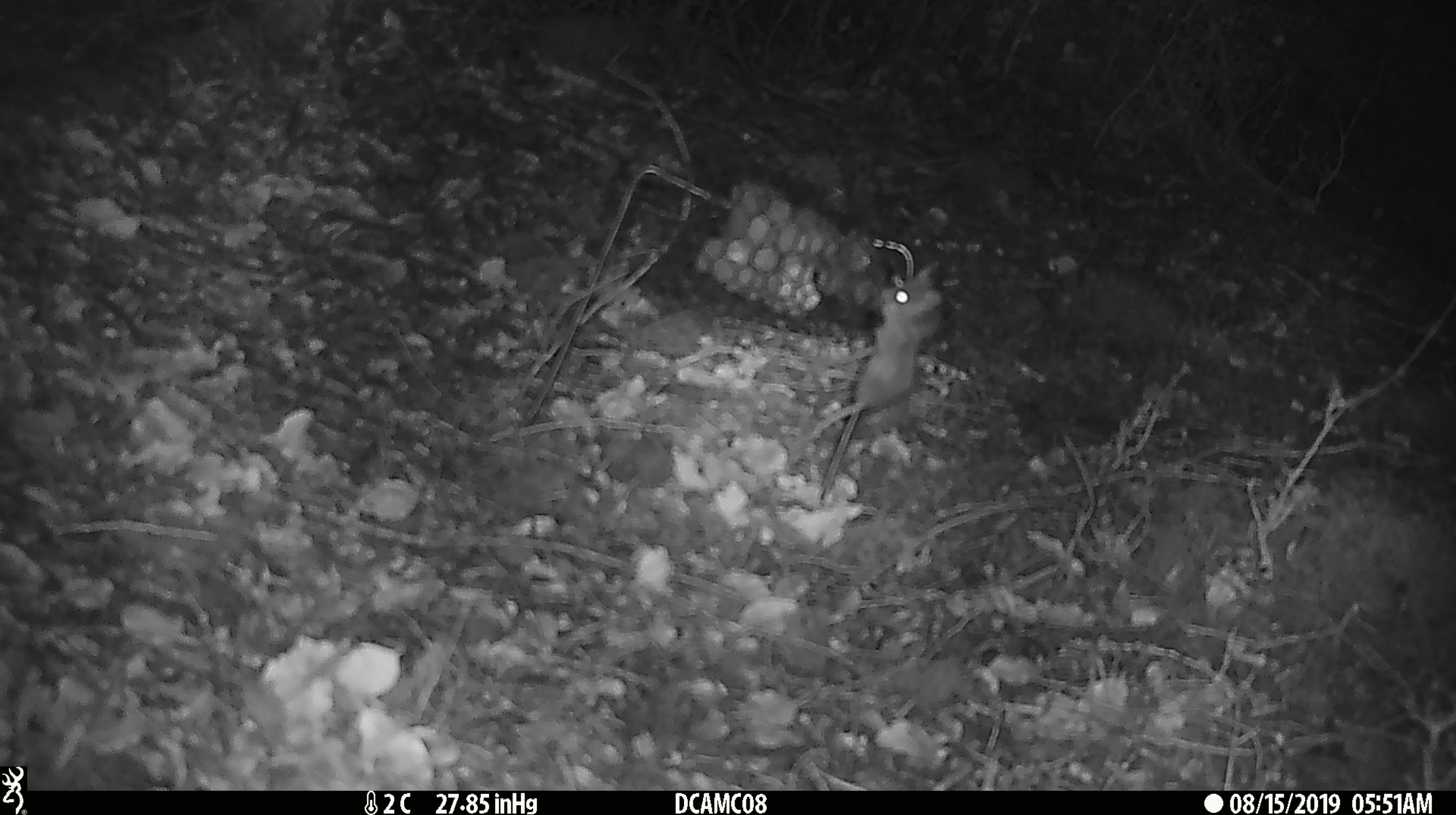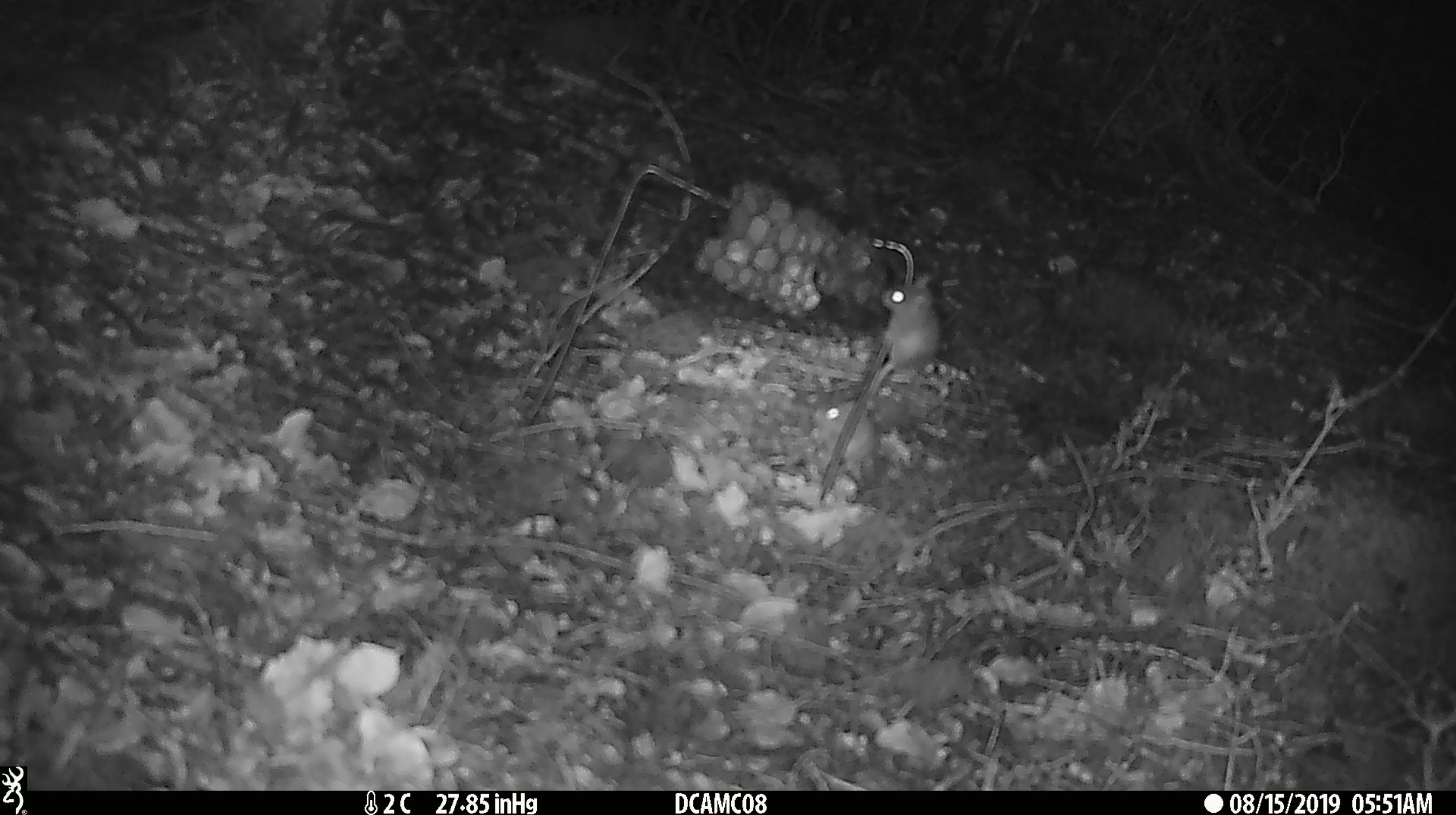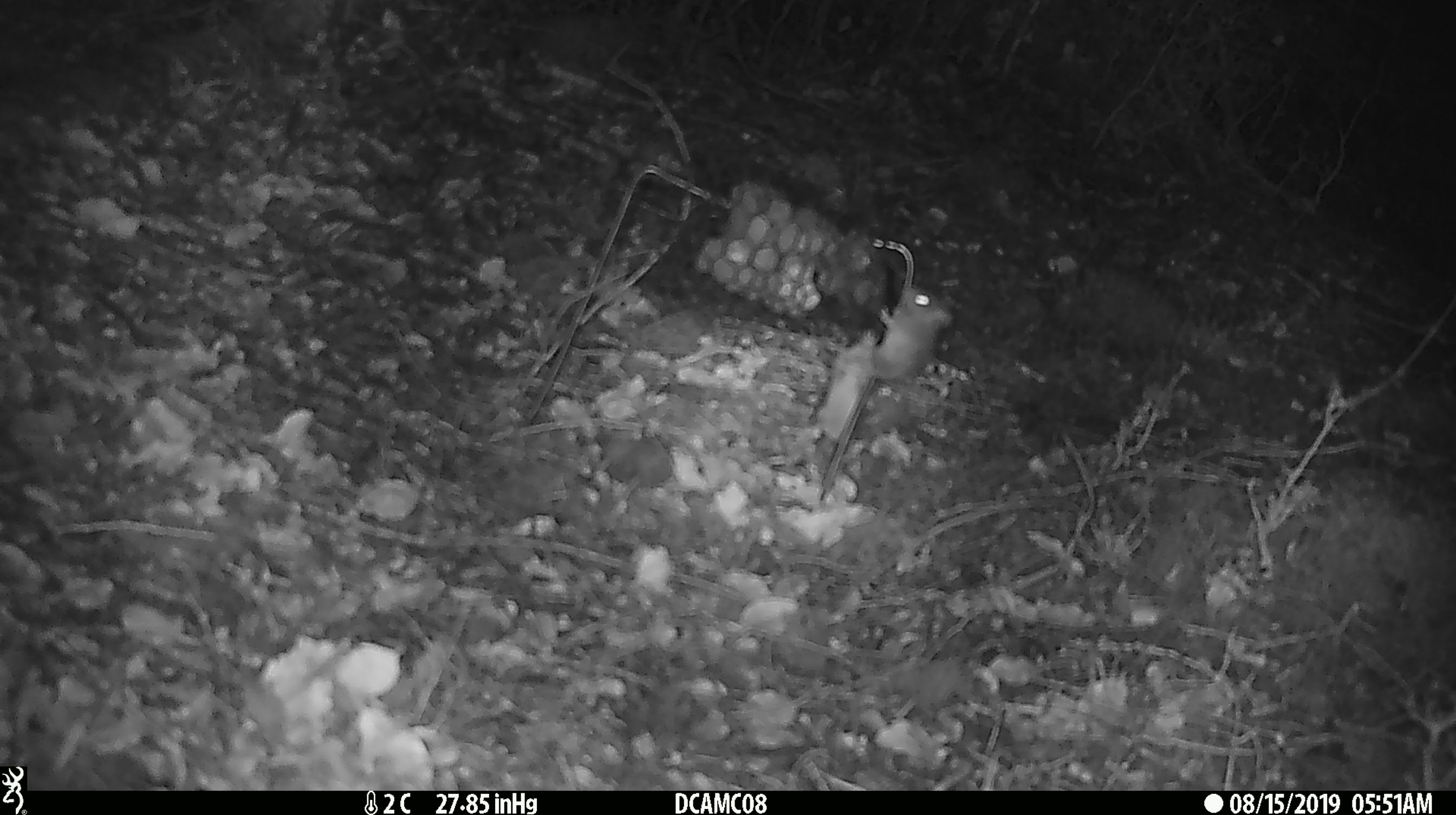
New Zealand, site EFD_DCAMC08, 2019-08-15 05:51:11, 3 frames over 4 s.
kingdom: Animalia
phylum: Chordata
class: Mammalia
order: Rodentia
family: Muridae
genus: Mus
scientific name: Mus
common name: mouse